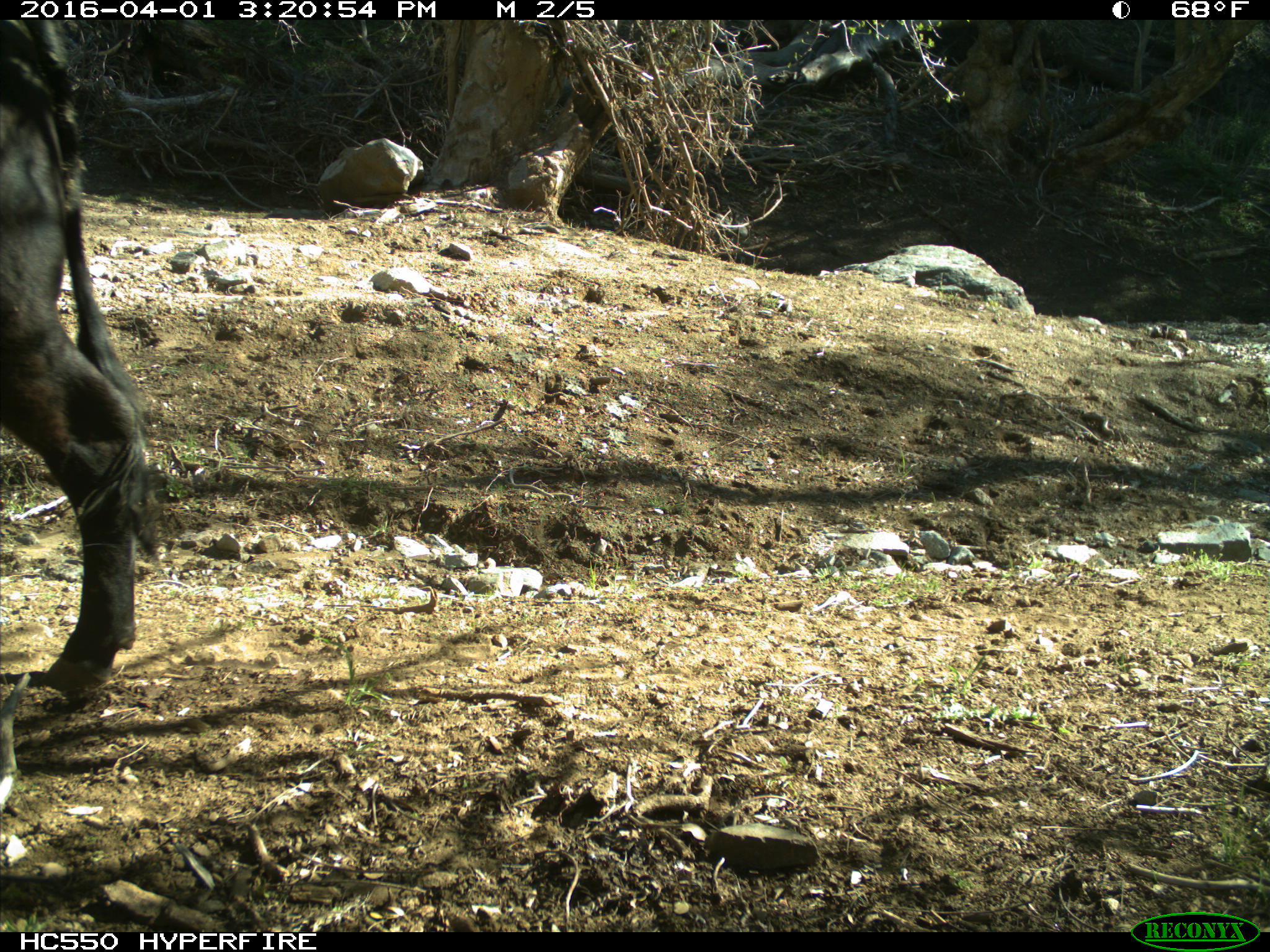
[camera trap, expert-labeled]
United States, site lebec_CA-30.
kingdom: Animalia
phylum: Chordata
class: Mammalia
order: Artiodactyla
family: Bovidae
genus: Bos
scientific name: Bos taurus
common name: domestic cow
Bos taurus (domestic cow).